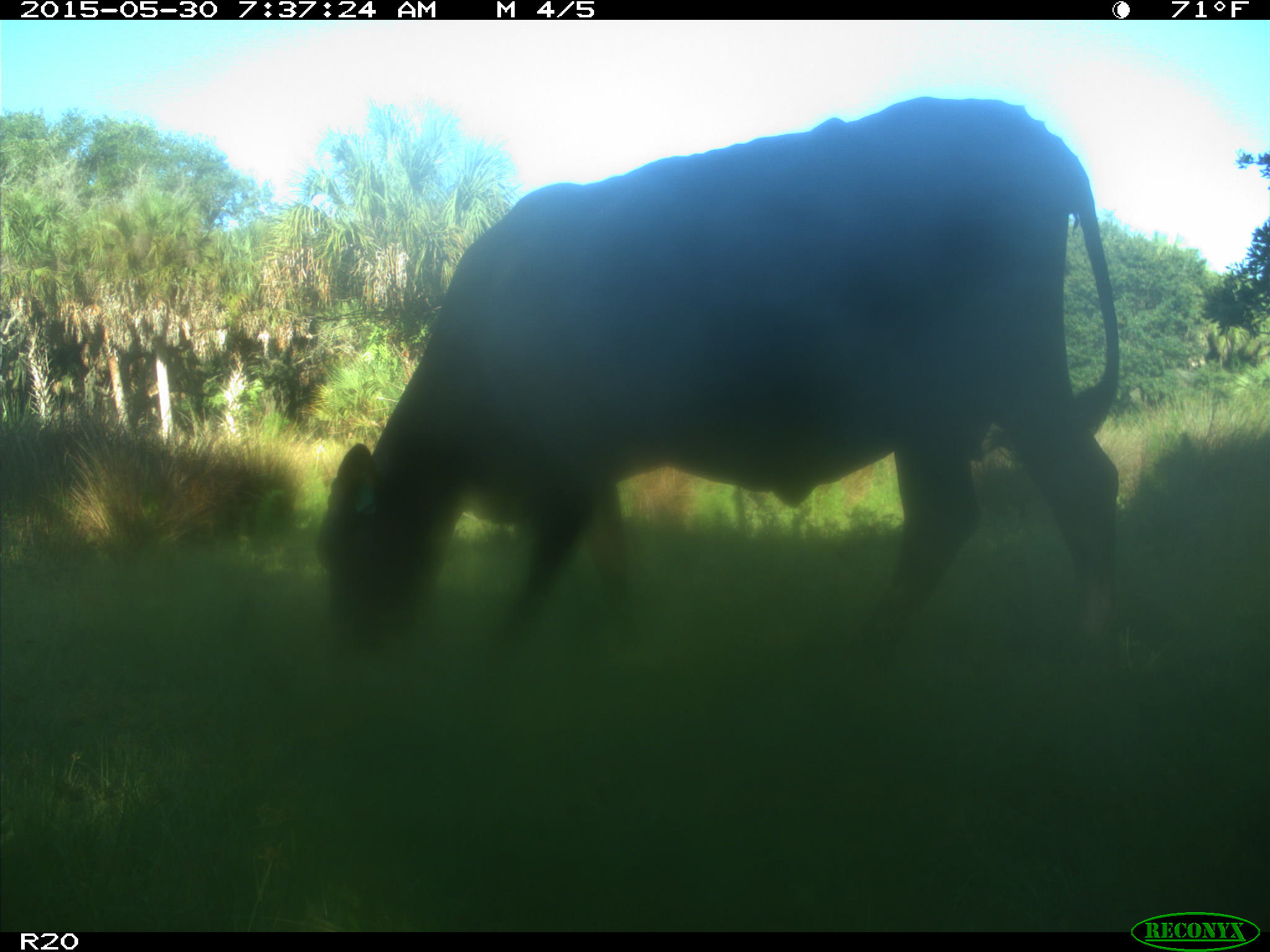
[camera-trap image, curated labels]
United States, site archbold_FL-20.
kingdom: Animalia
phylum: Chordata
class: Mammalia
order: Artiodactyla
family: Bovidae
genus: Bos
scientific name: Bos taurus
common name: domestic cow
Bos taurus (domestic cow).